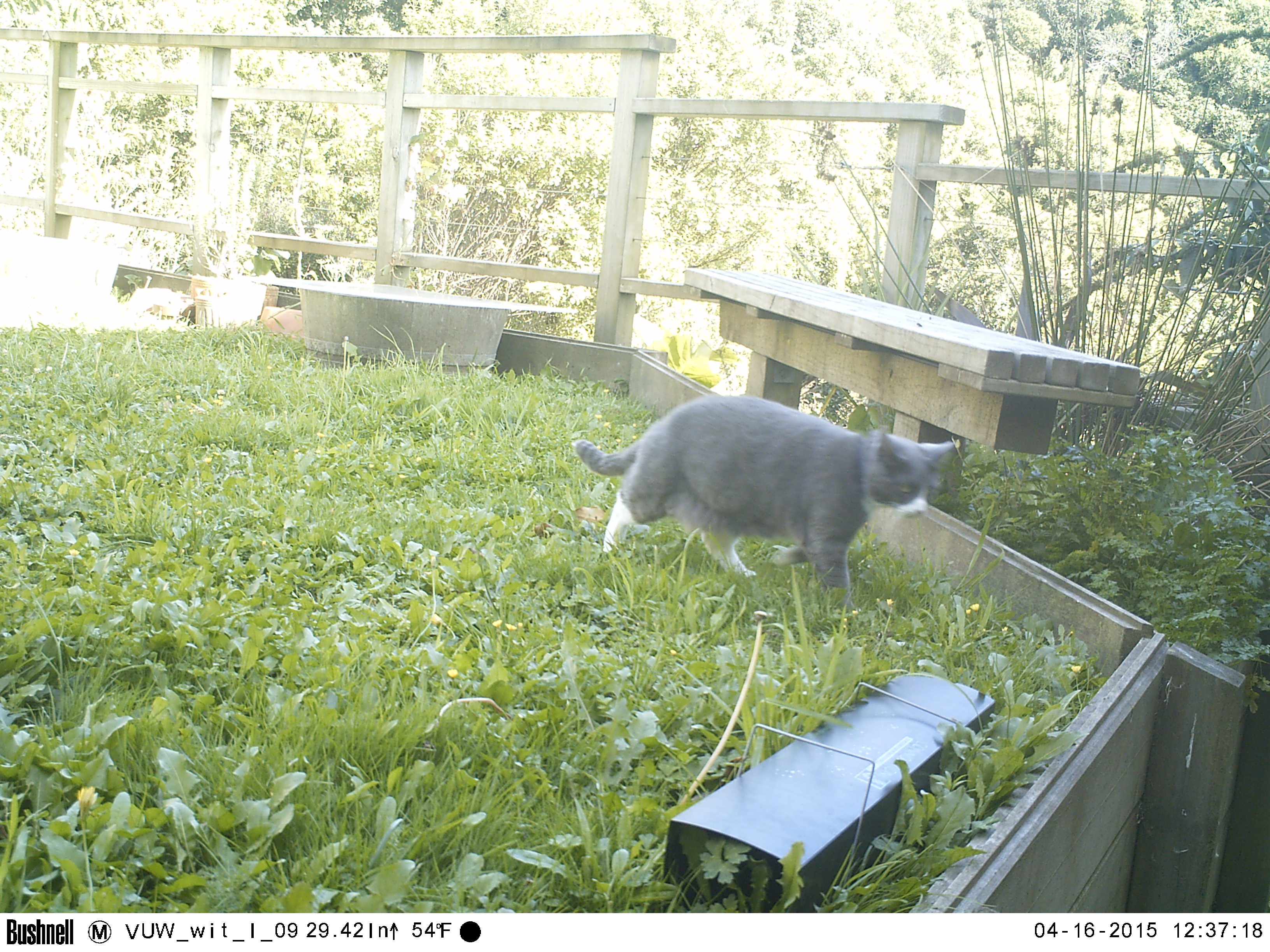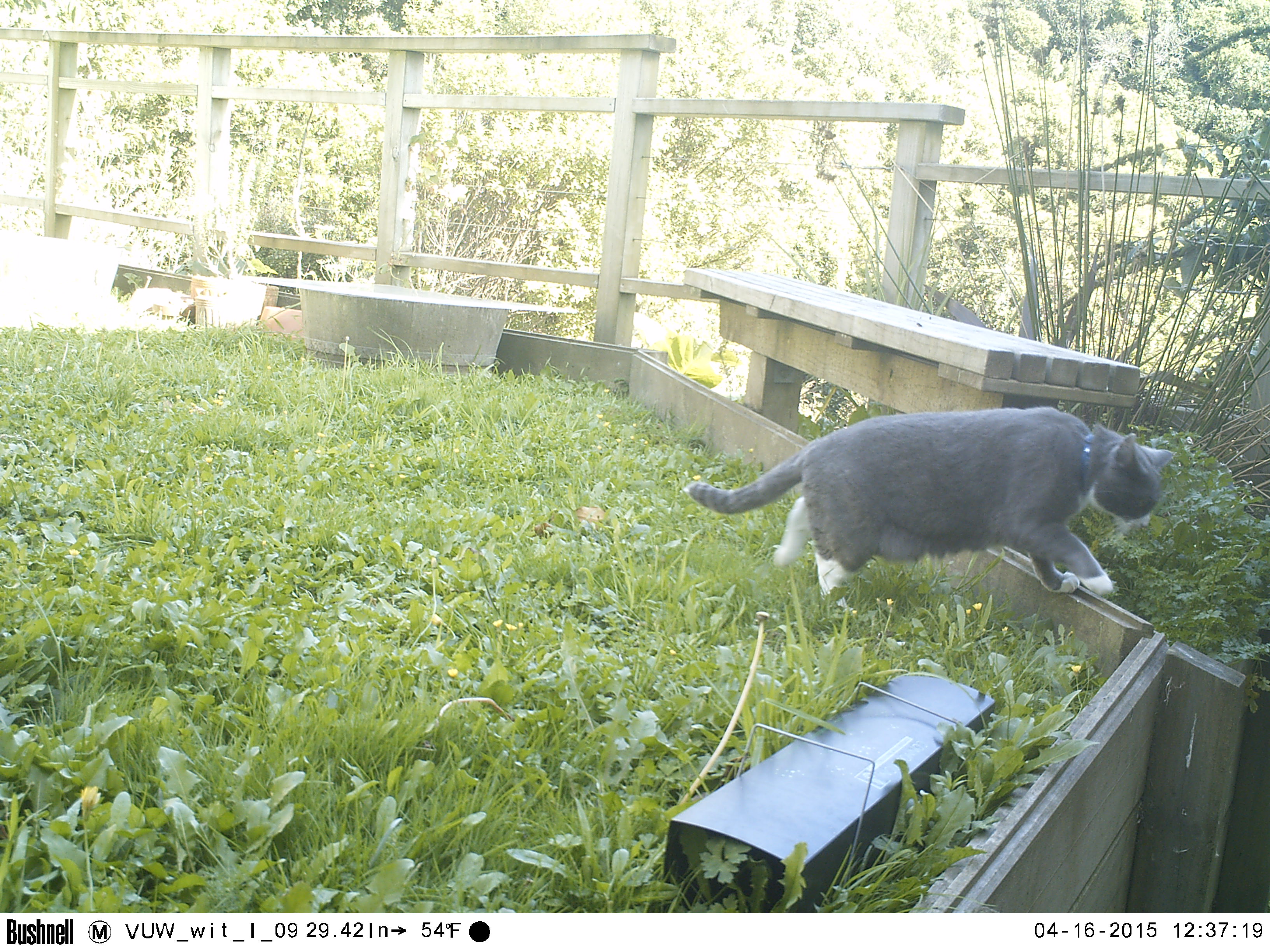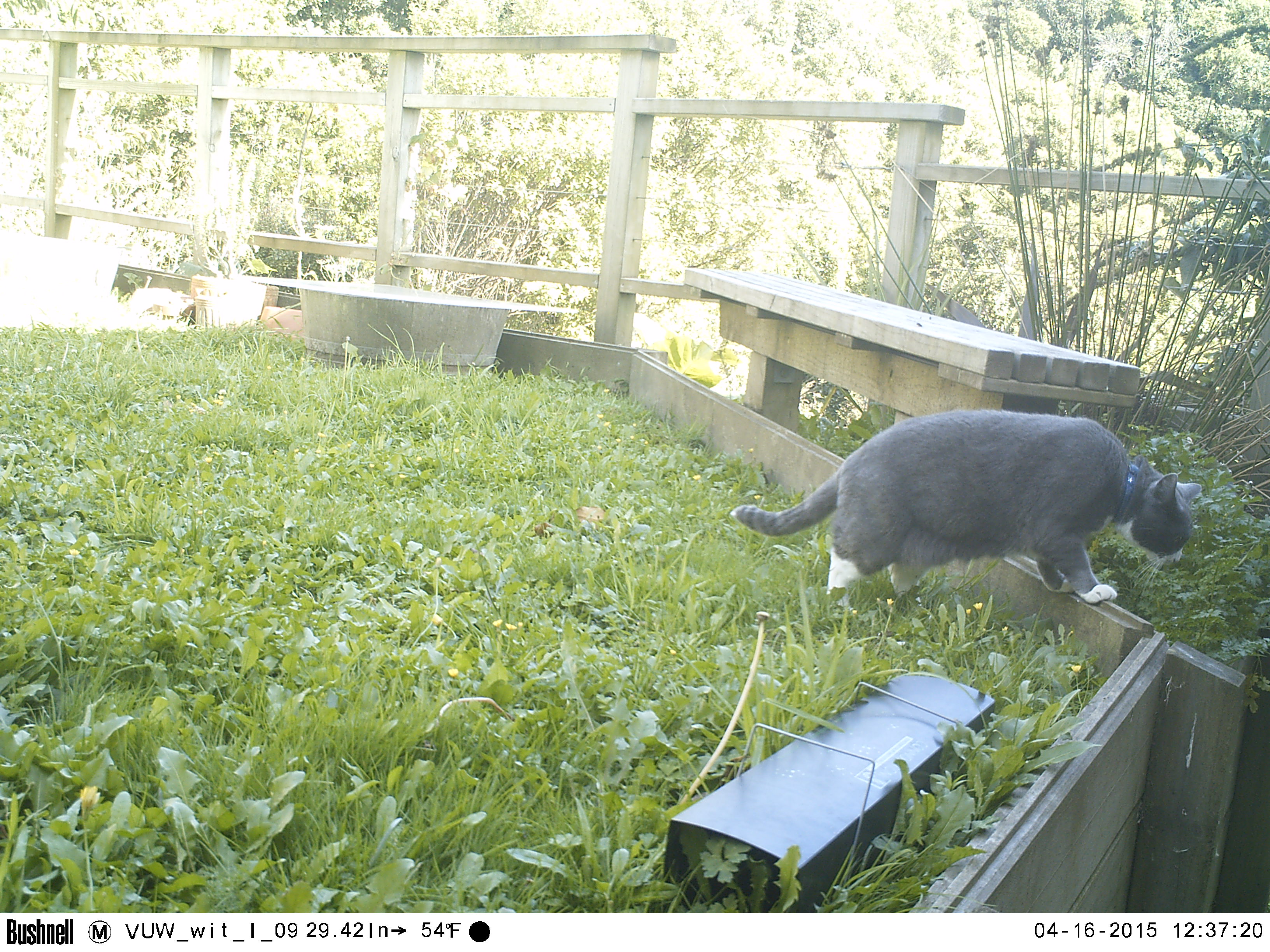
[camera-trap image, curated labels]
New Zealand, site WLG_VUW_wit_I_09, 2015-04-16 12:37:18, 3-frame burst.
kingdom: Animalia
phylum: Chordata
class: Mammalia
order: Carnivora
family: Felidae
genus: Felis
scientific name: Felis catus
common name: domestic cat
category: cat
Cat (domestic cat) (Felis catus).